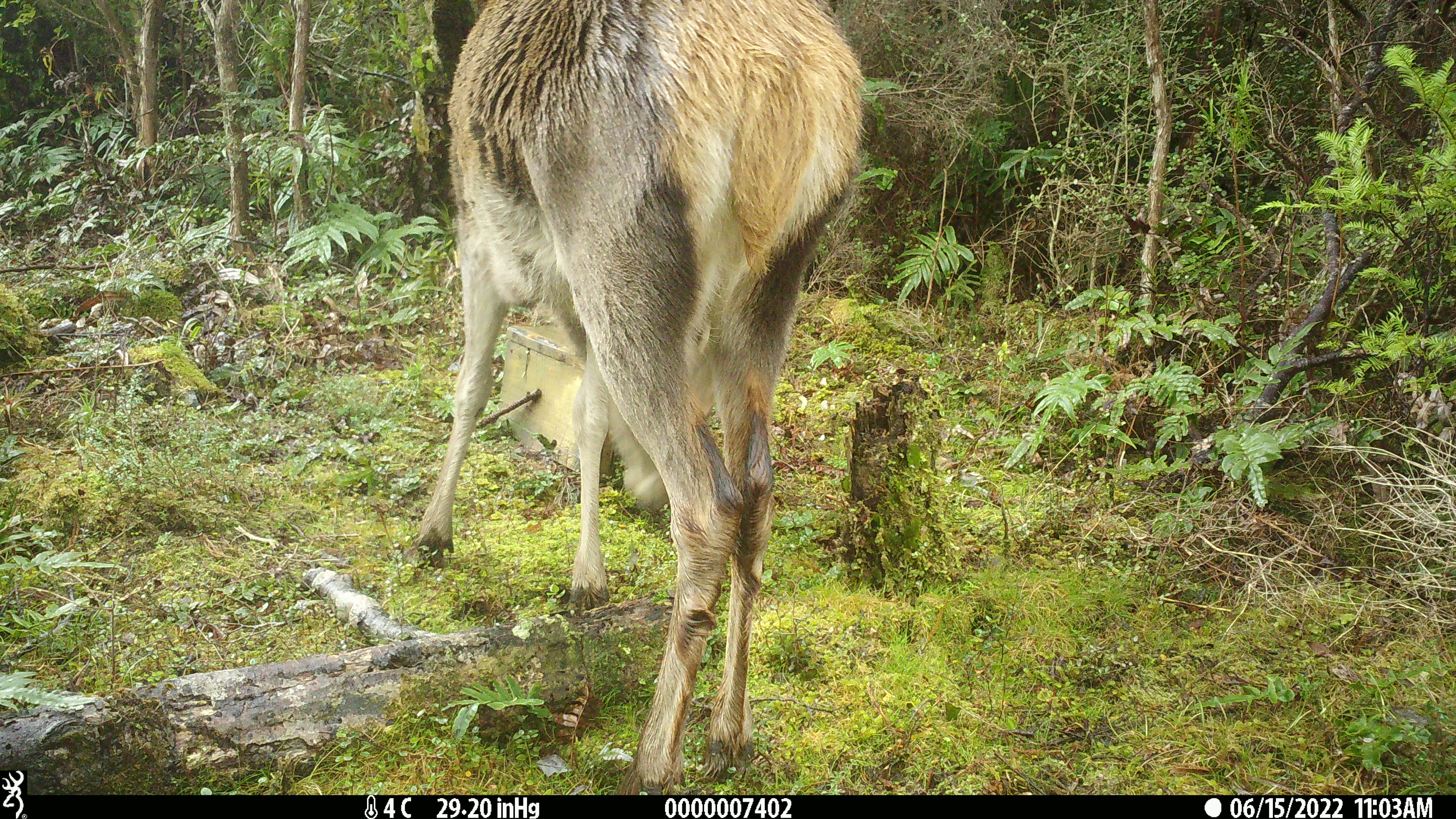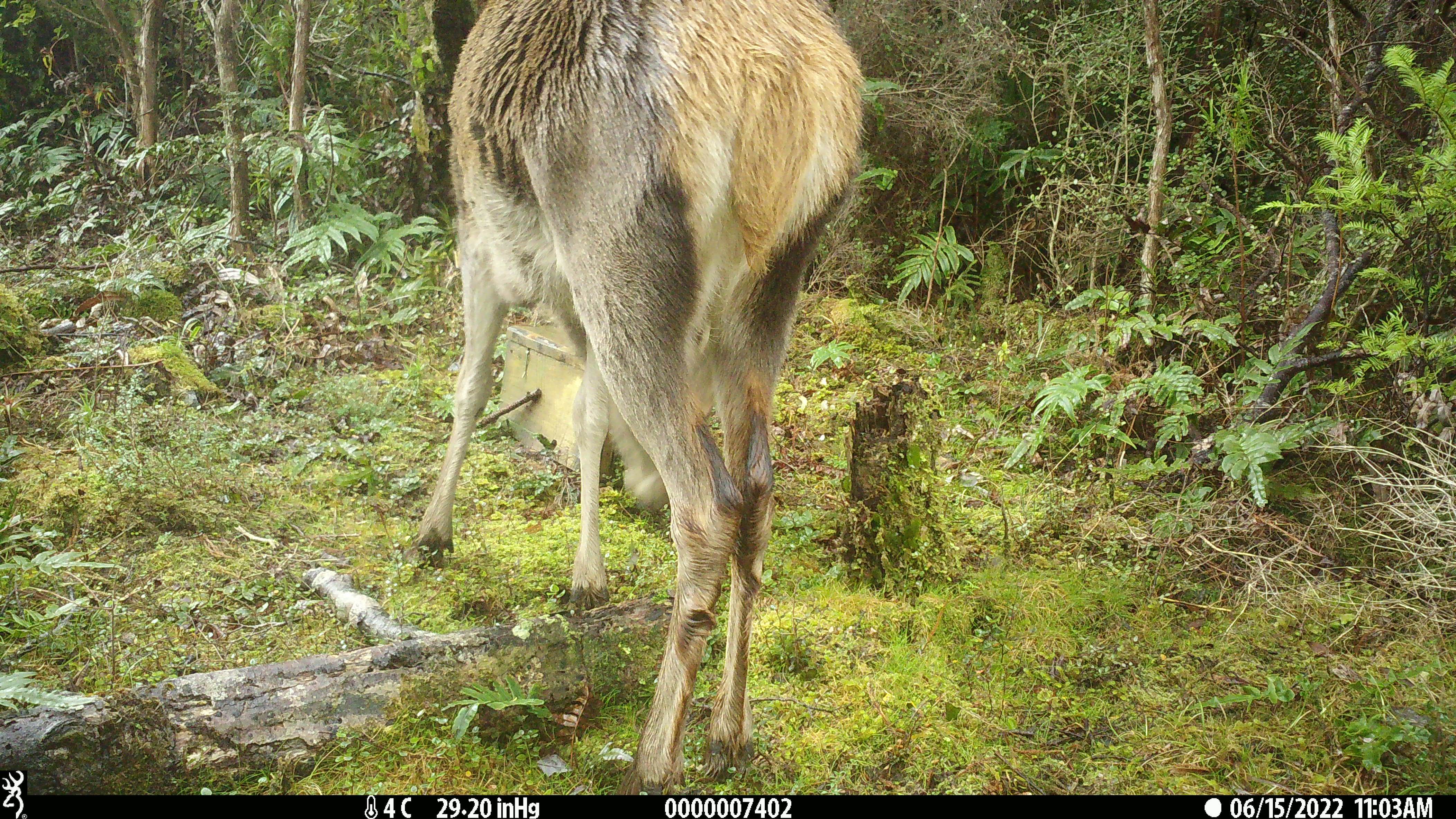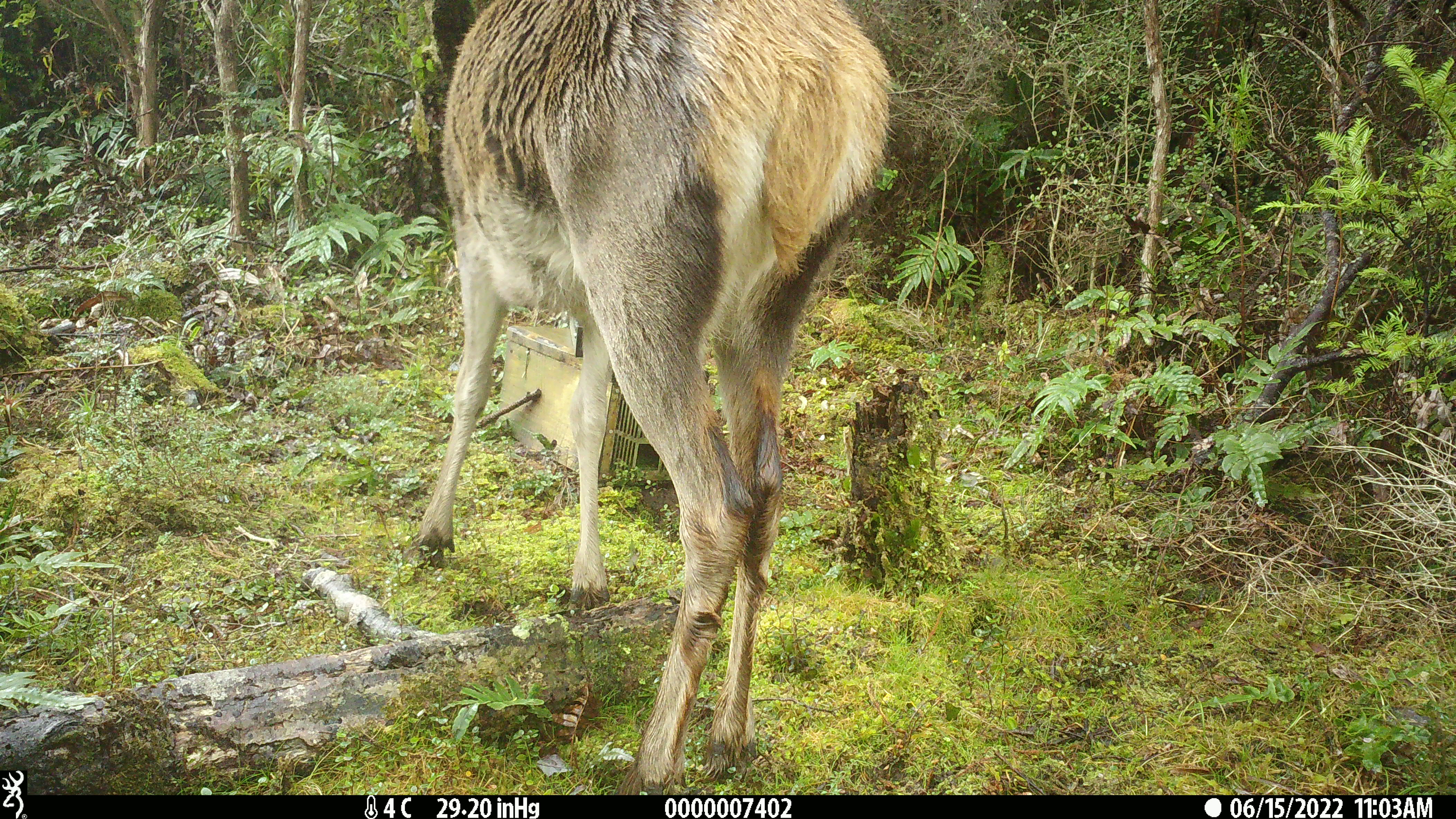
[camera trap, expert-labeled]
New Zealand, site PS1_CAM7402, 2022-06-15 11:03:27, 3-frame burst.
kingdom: Animalia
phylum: Chordata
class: Mammalia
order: Artiodactyla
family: Cervidae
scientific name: Cervidae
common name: deer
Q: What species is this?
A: Deer (Cervidae).